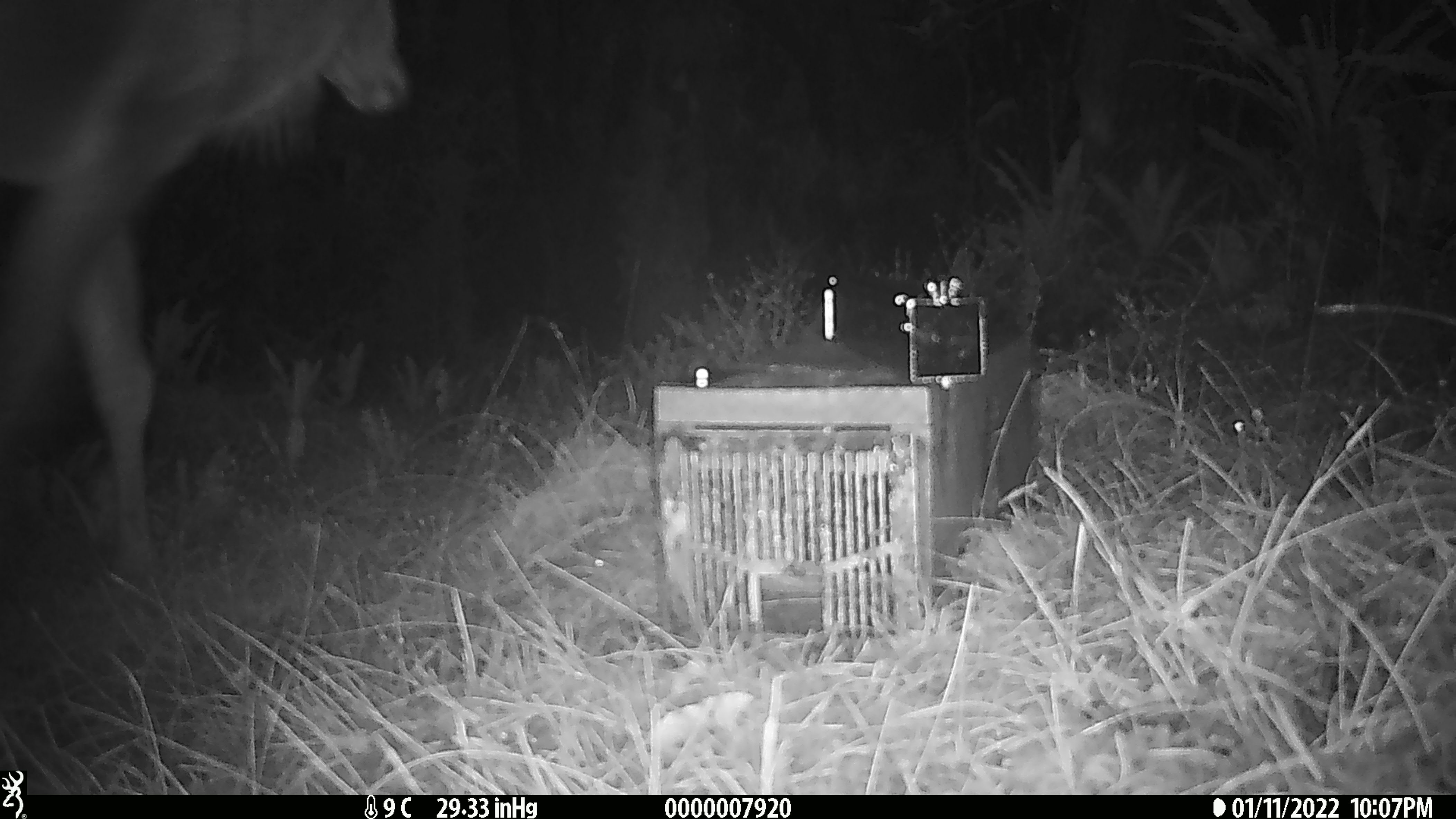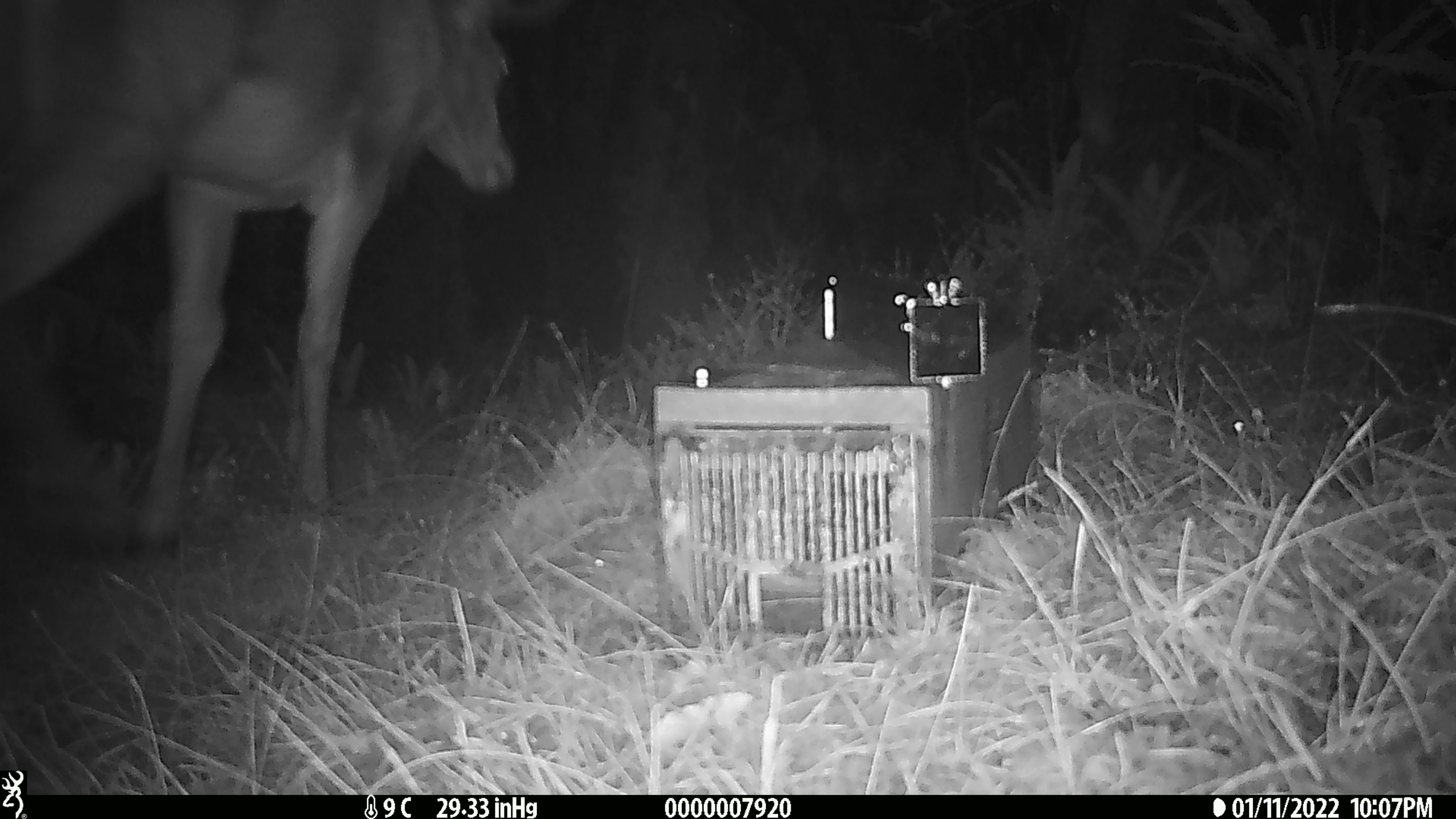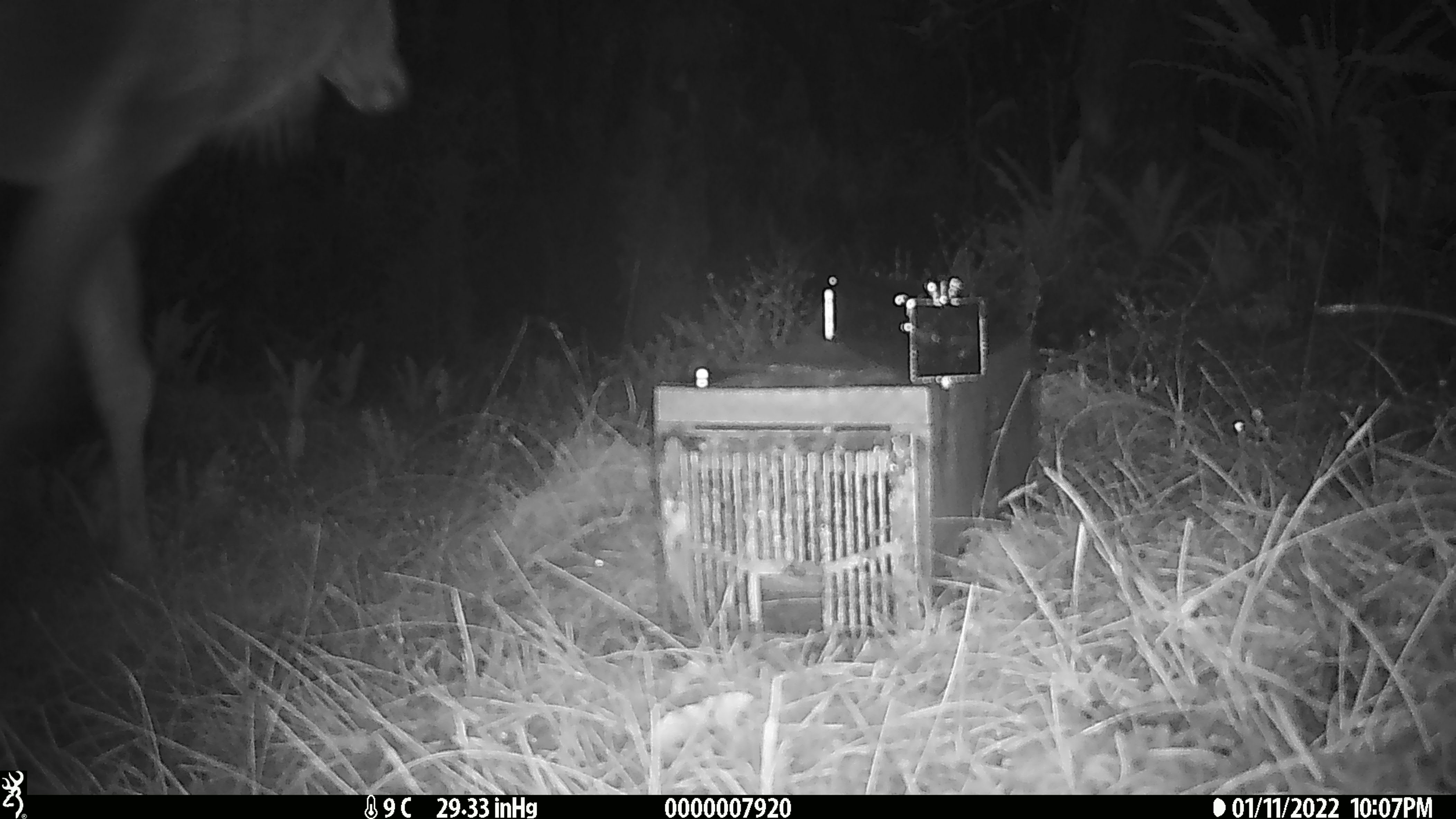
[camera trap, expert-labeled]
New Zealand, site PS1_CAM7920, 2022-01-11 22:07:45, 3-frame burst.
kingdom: Animalia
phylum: Chordata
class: Mammalia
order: Artiodactyla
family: Cervidae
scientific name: Cervidae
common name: deer